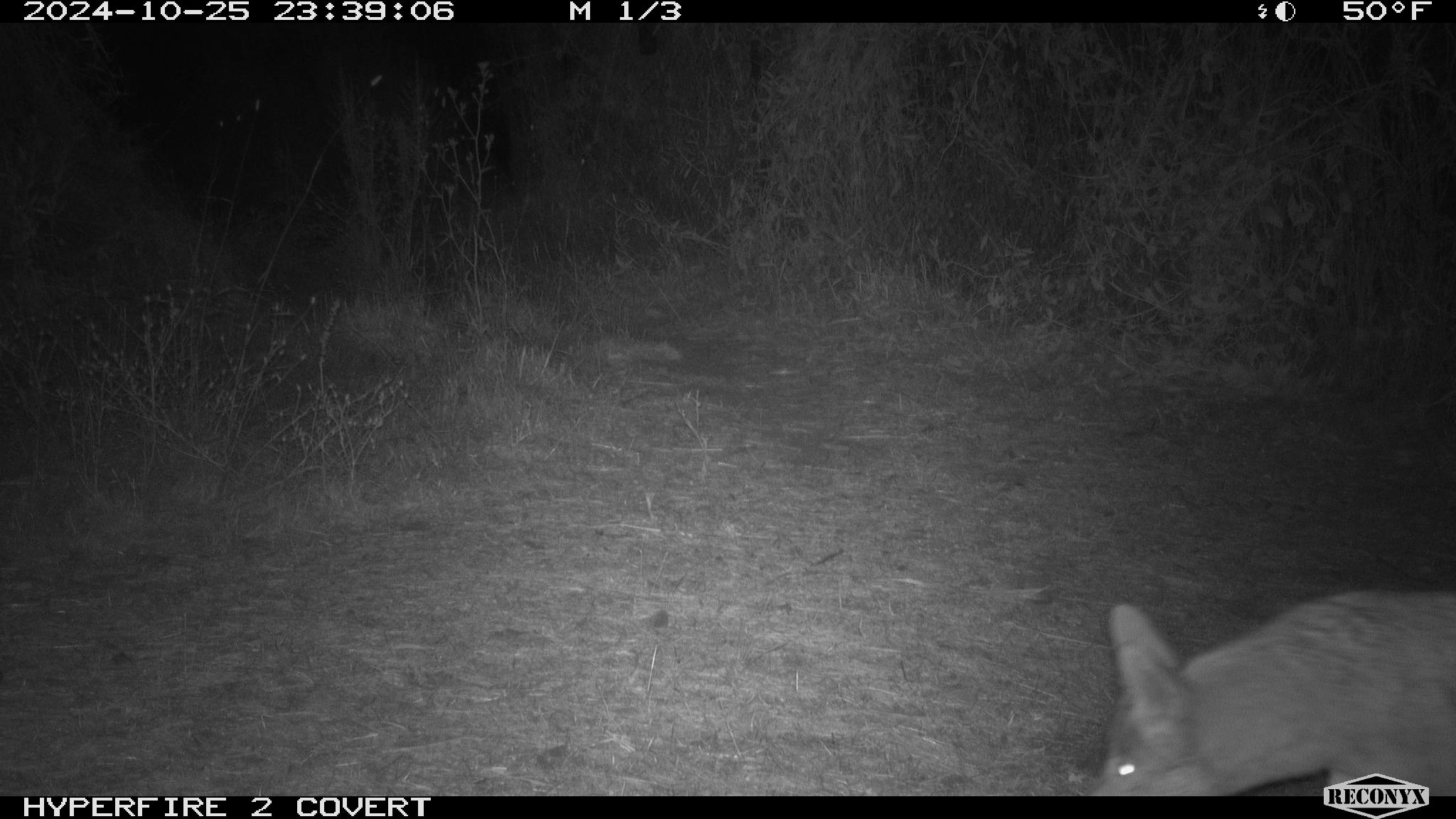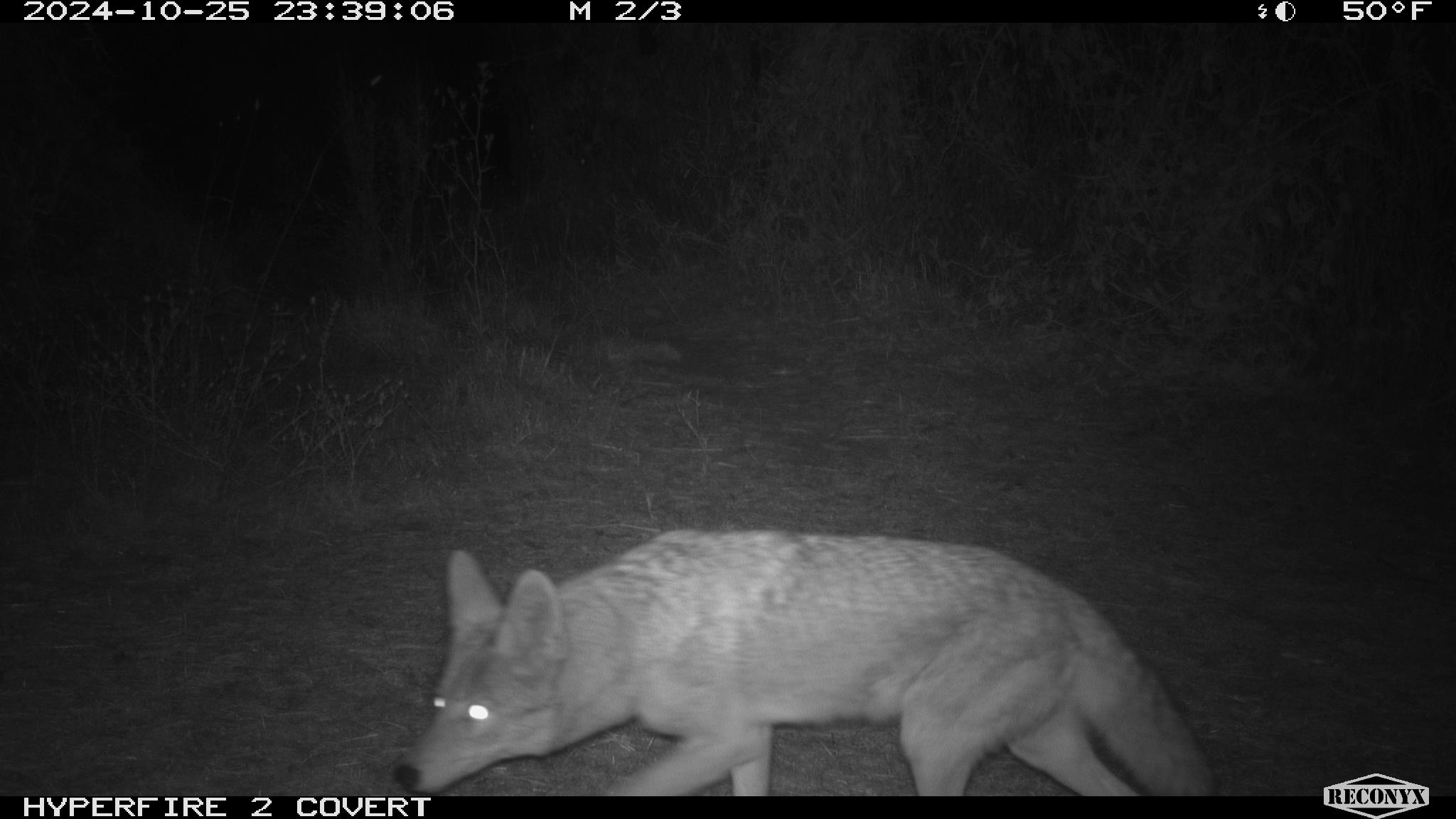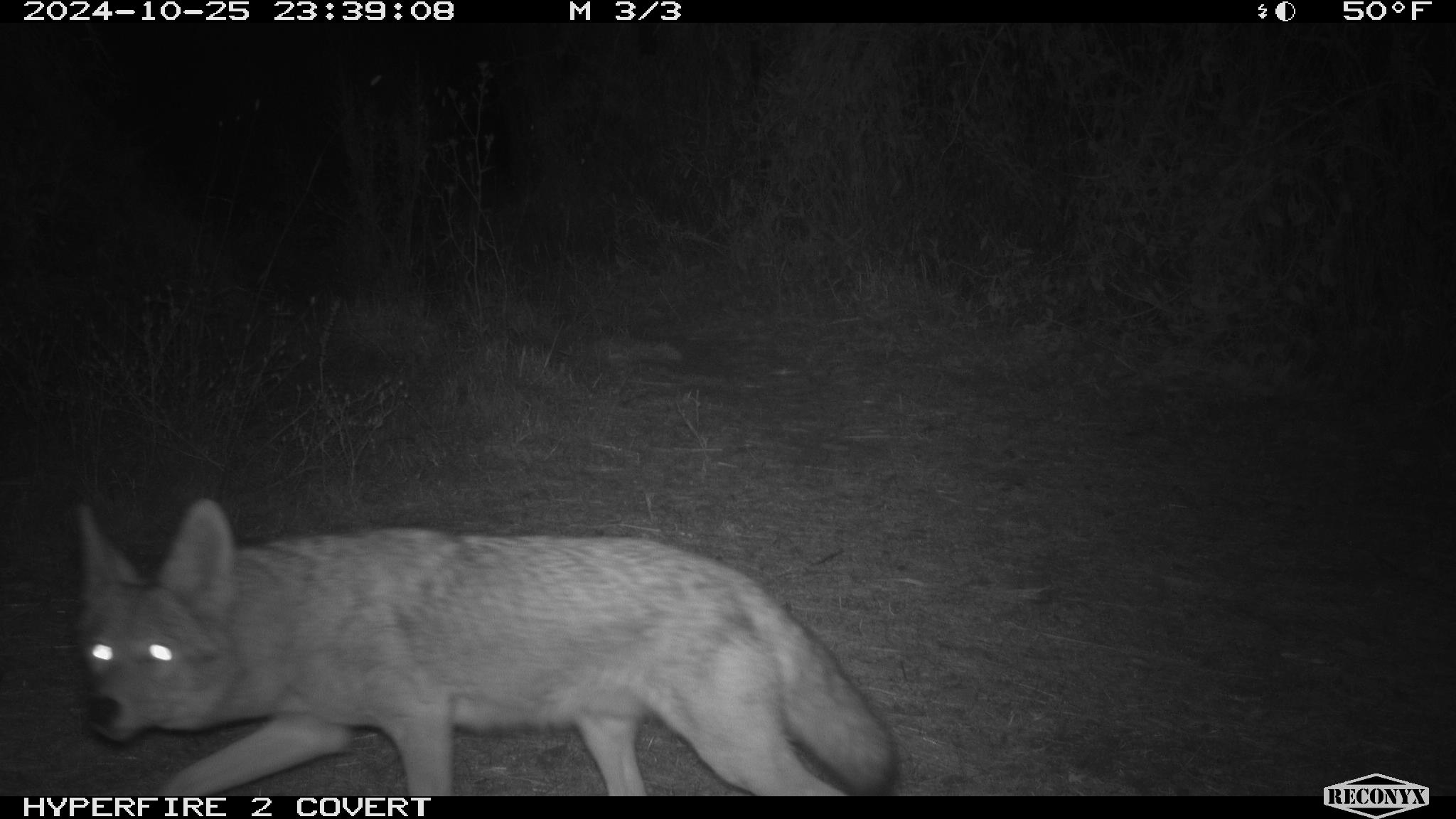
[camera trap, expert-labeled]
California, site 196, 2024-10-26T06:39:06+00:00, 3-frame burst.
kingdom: Animalia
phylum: Chordata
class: Mammalia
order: Carnivora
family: Canidae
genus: Canis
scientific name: Canis latrans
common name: coyote